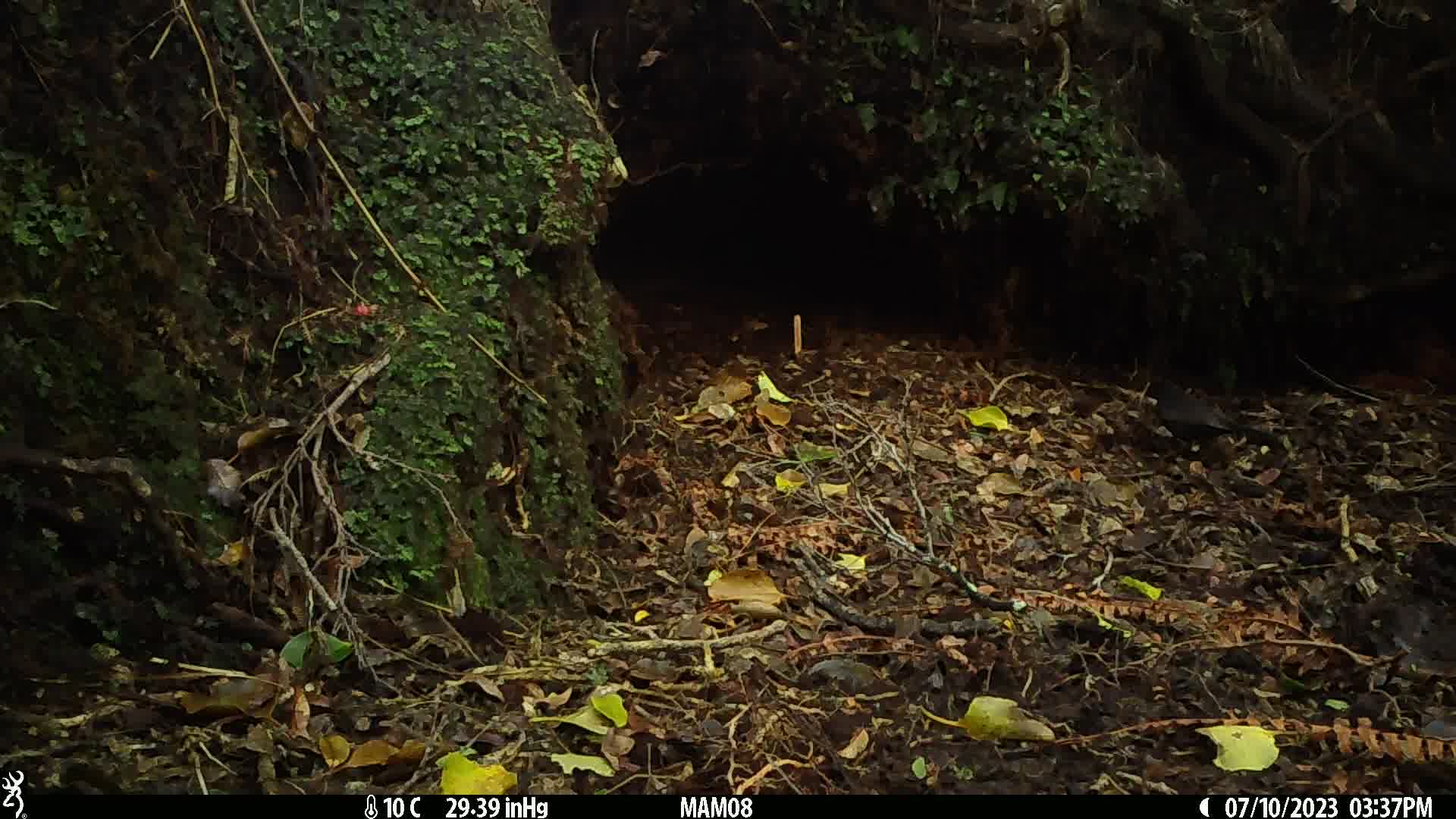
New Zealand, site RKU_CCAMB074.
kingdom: Animalia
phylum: Chordata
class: Aves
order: Passeriformes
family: Turdidae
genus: Turdus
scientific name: Turdus merula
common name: eurasian blackbird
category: blackbird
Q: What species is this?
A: Blackbird (eurasian blackbird) (Turdus merula).